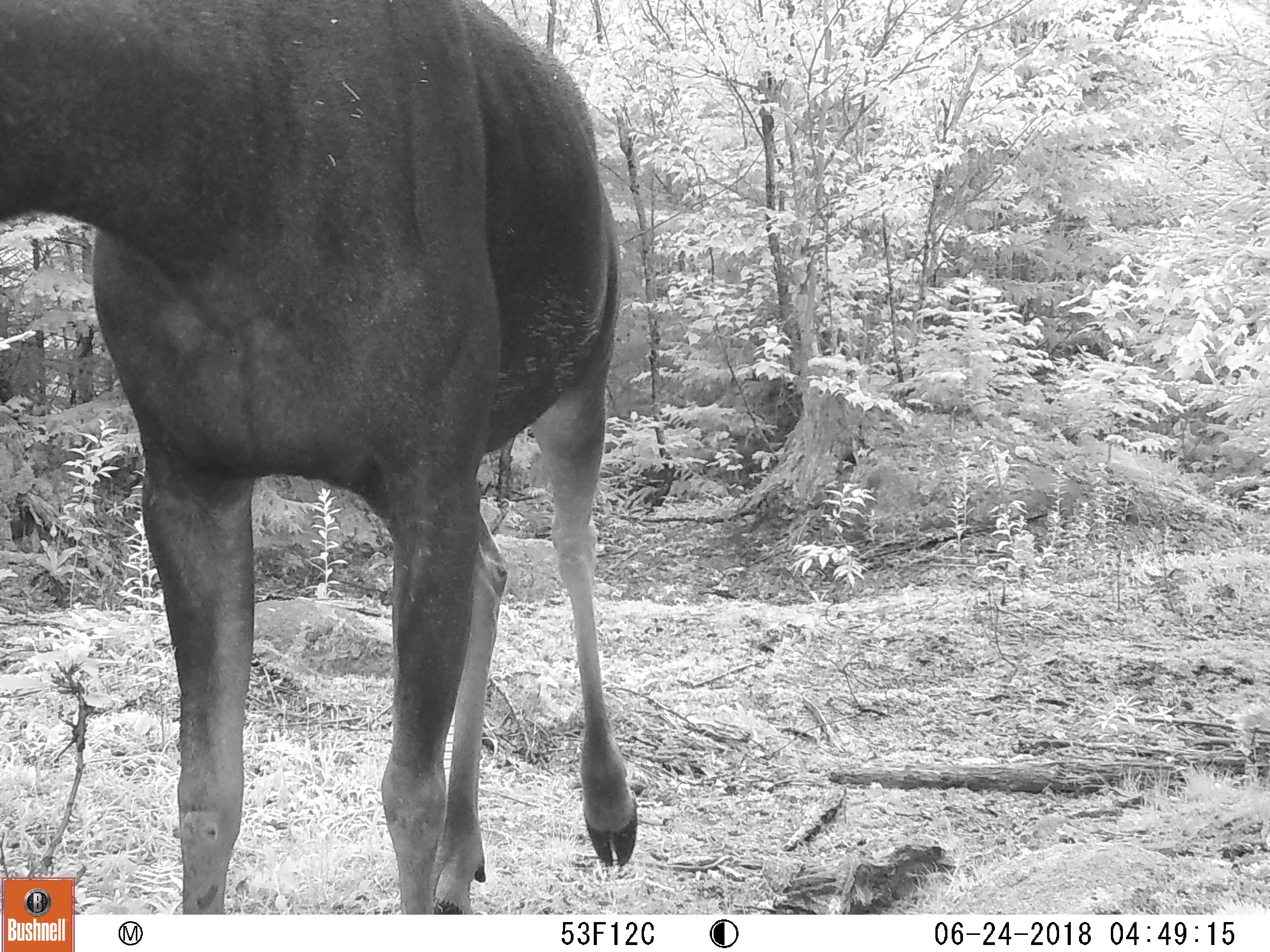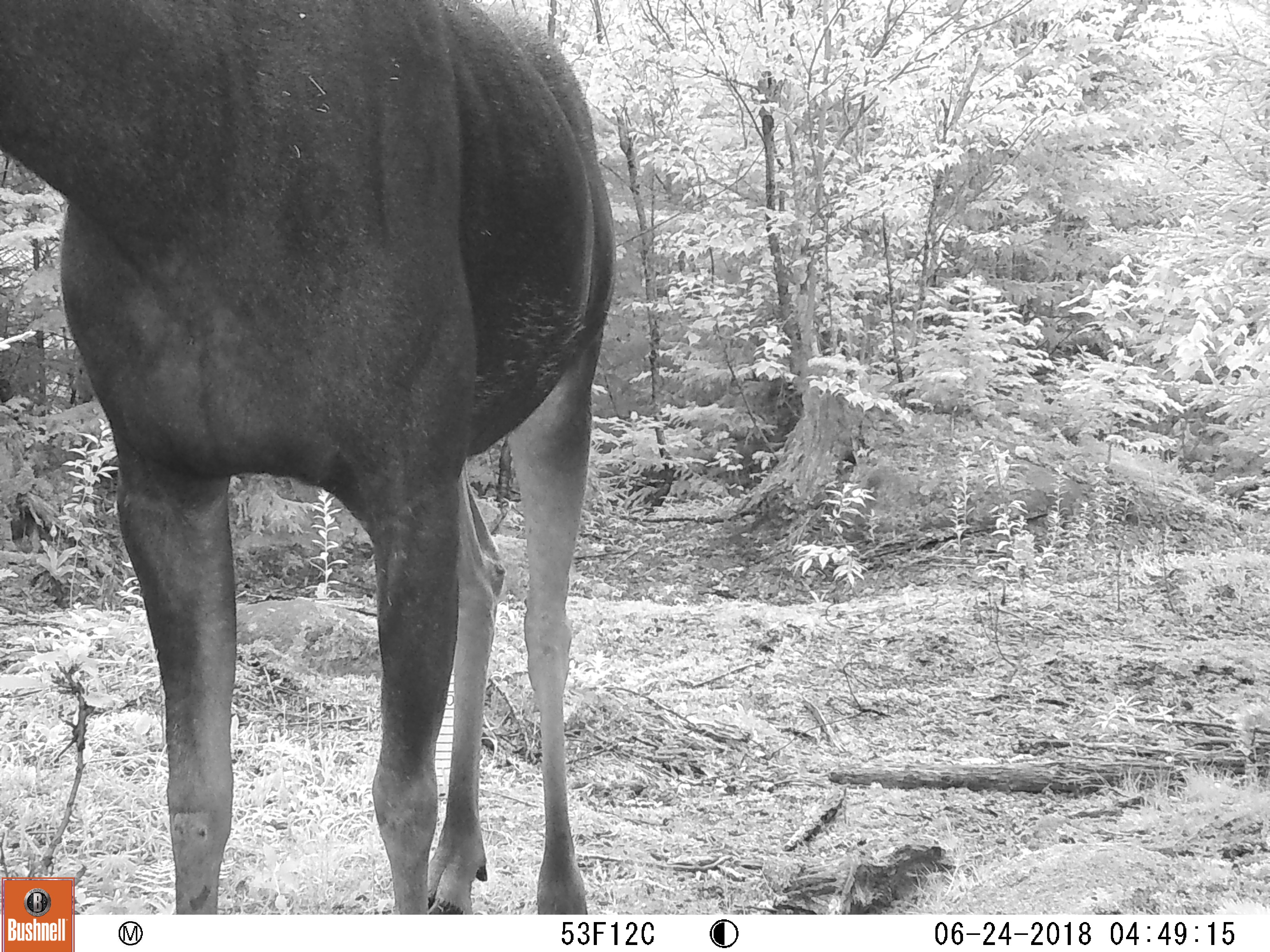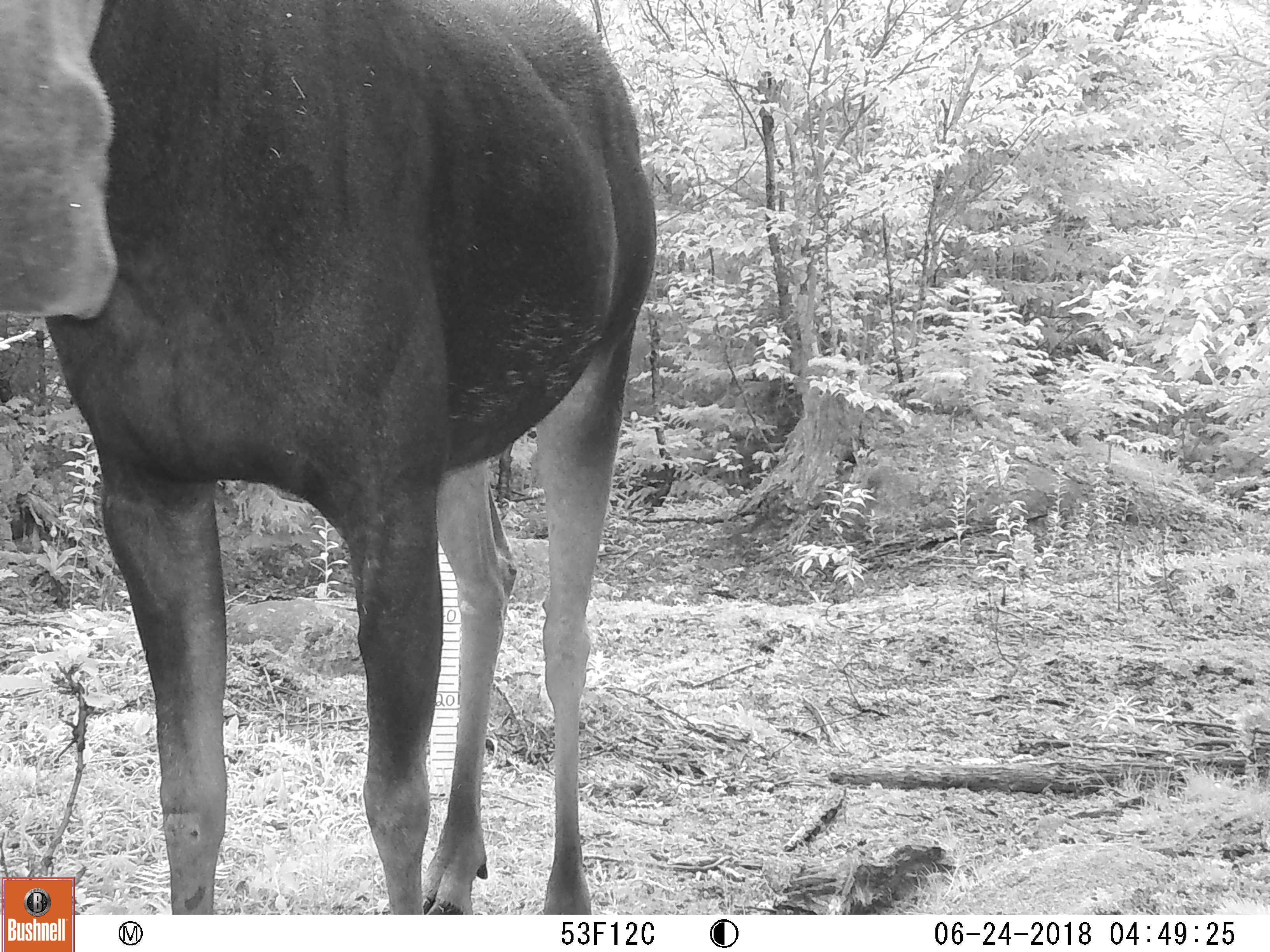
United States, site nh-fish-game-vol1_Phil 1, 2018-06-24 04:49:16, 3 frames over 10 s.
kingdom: Animalia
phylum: Chordata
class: Mammalia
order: Artiodactyla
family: Cervidae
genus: Alces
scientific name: Alces alces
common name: moose